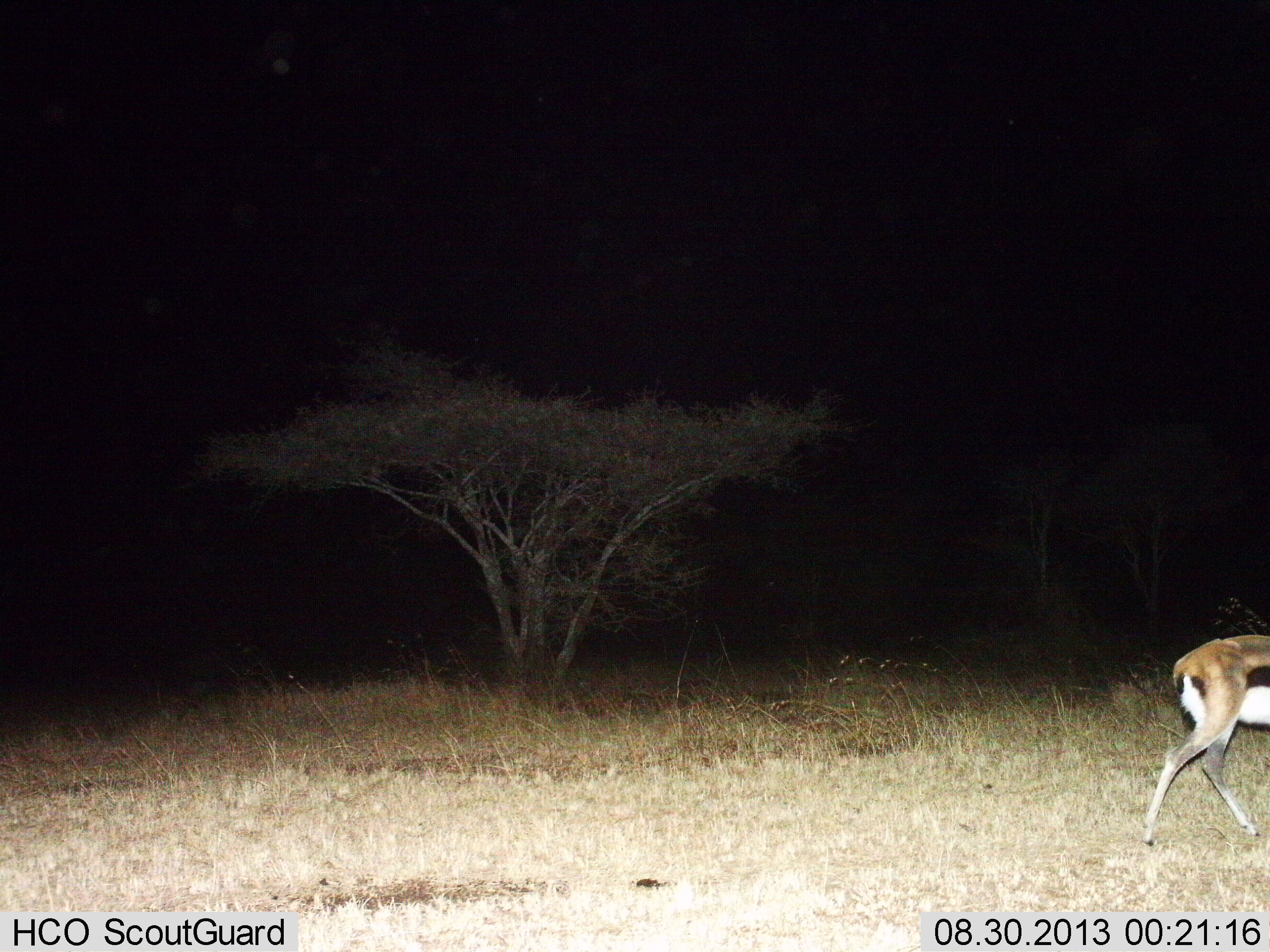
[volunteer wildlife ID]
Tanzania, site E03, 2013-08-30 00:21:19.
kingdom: Animalia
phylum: Chordata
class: Mammalia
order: Artiodactyla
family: Bovidae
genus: Eudorcas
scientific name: Eudorcas thomsonii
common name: thomson's gazelle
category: gazellethomsons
Gazellethomsons (thomson's gazelle) (Eudorcas thomsonii), count 1. Behavior (volunteer vote fractions): standing 17%, resting 0%, moving 83%, interacting 0%. Young present (vote fraction): 0%. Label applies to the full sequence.